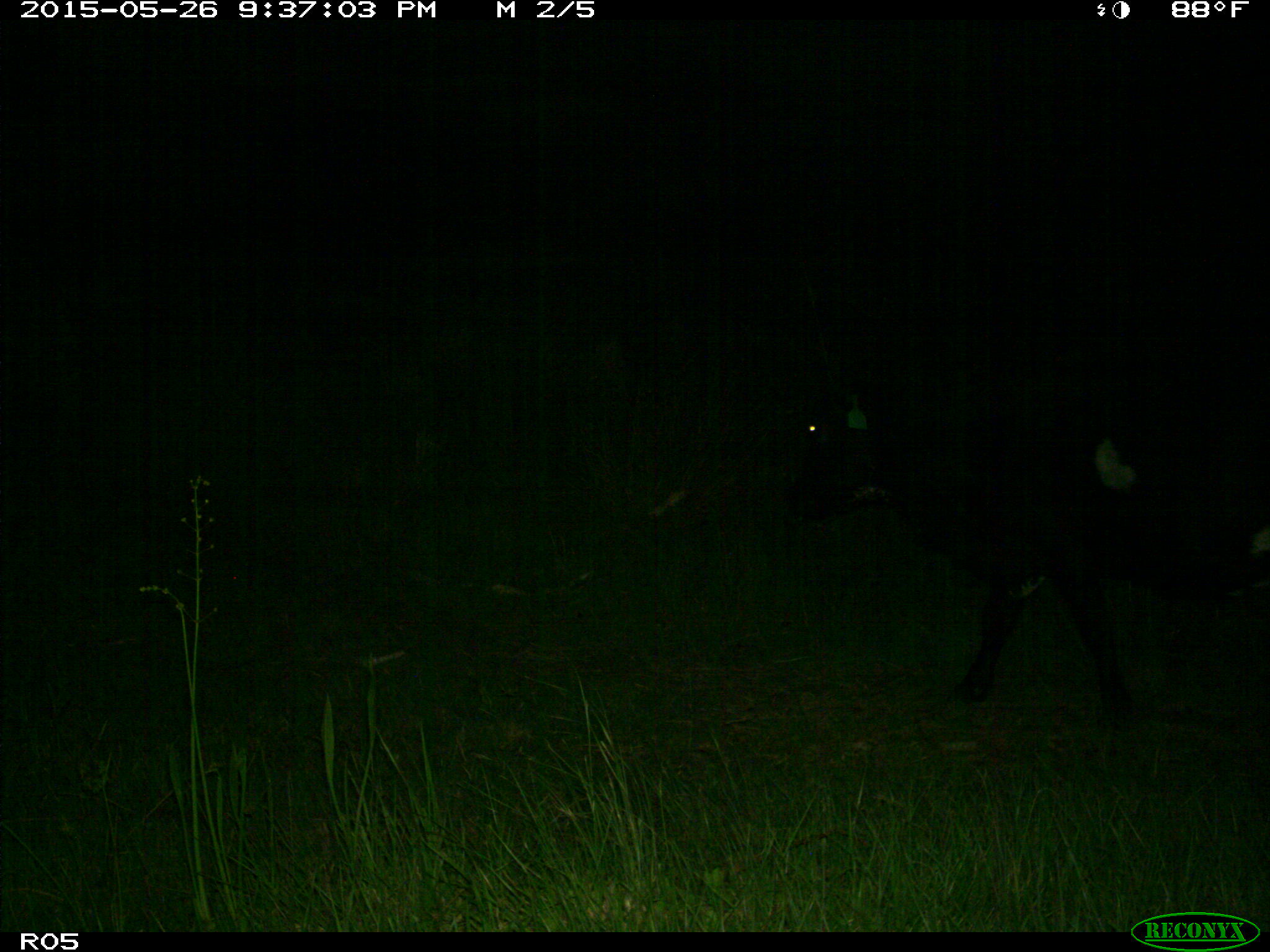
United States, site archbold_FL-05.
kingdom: Animalia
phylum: Chordata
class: Mammalia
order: Artiodactyla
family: Bovidae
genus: Bos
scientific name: Bos taurus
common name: domestic cow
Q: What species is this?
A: Bos taurus (domestic cow).